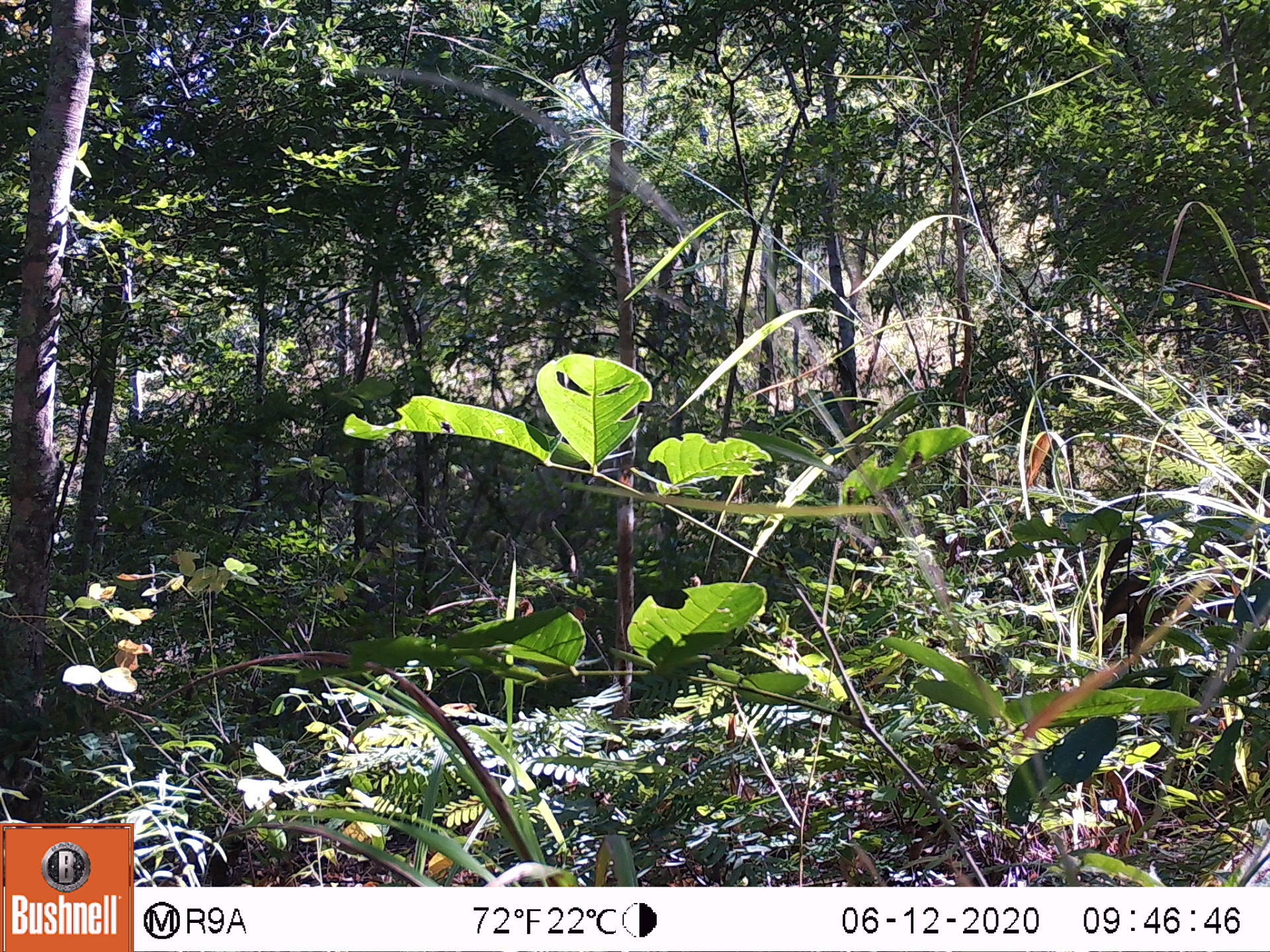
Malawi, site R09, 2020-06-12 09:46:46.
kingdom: Animalia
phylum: Chordata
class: Mammalia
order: Artiodactyla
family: Bovidae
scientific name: Antilopinae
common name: small antelope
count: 1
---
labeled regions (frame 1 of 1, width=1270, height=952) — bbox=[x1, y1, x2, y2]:
small antelope: bbox=[1088, 522, 1267, 679]